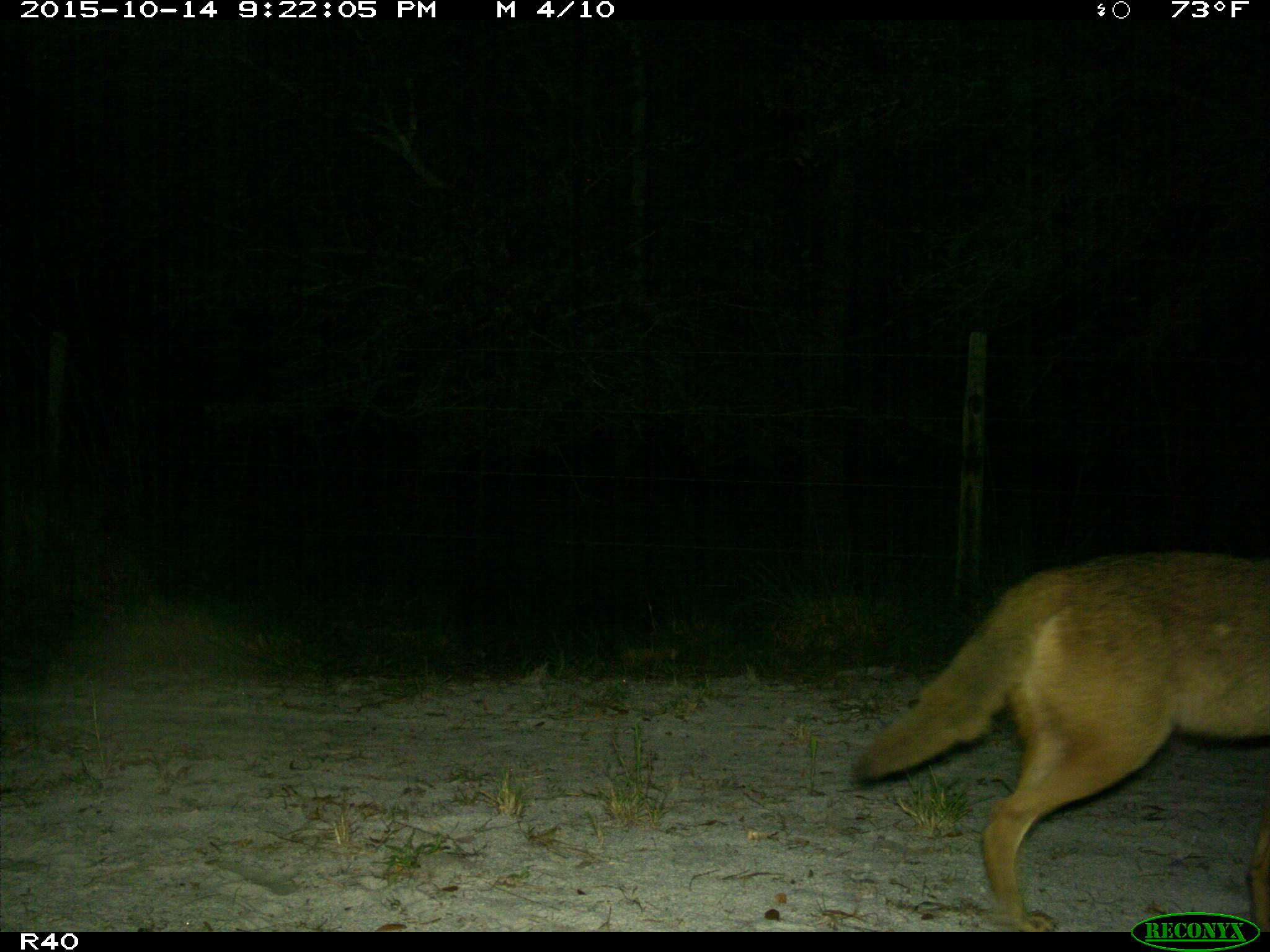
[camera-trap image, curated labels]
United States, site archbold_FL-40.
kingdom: Animalia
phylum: Chordata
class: Mammalia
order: Carnivora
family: Canidae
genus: Canis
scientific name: Canis latrans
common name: coyote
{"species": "Canis latrans (coyote)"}